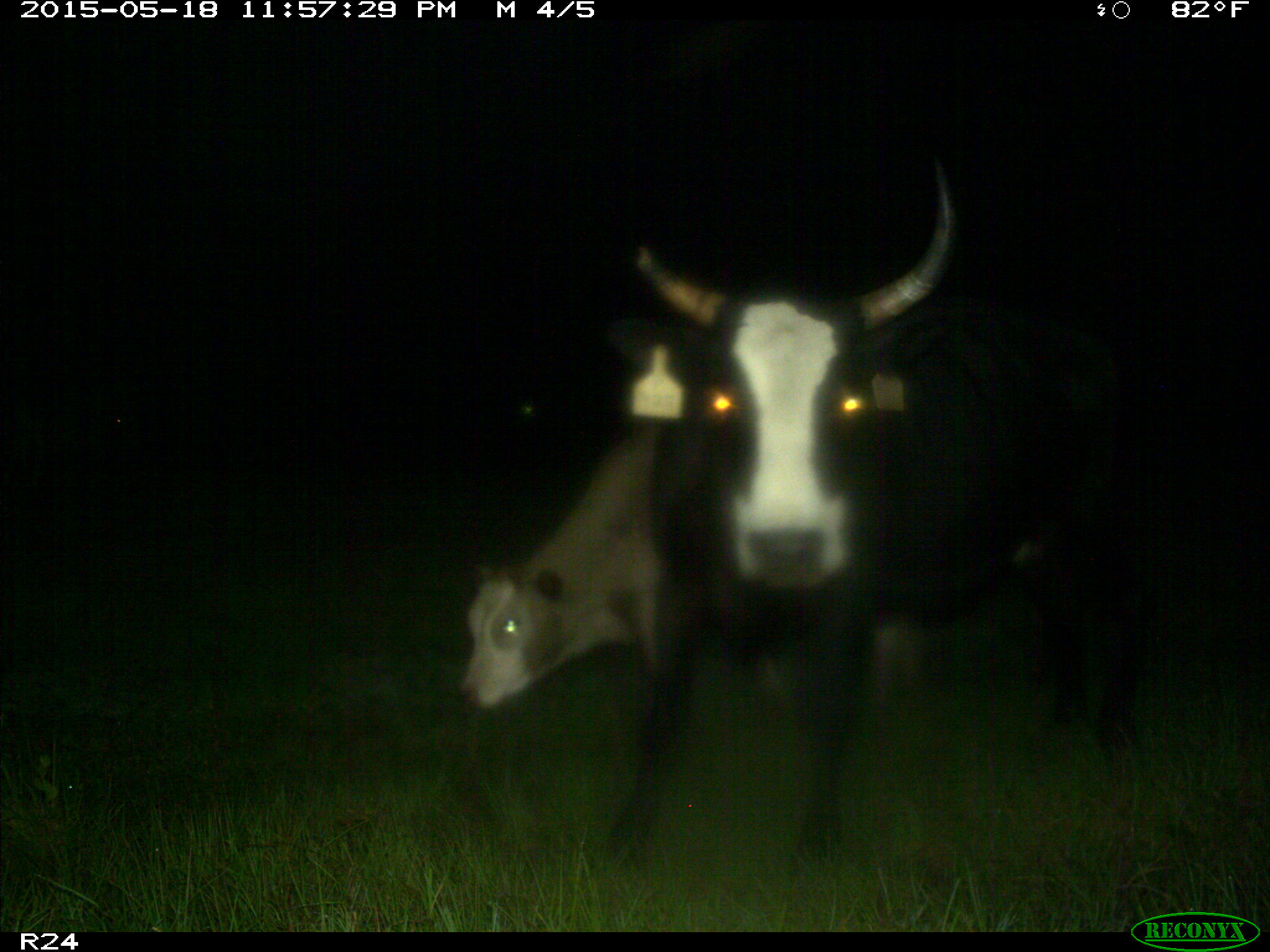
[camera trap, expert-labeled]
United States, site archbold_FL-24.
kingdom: Animalia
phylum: Chordata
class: Mammalia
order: Artiodactyla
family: Suidae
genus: Sus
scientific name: Sus scrofa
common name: wild boar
Sus scrofa (wild boar).